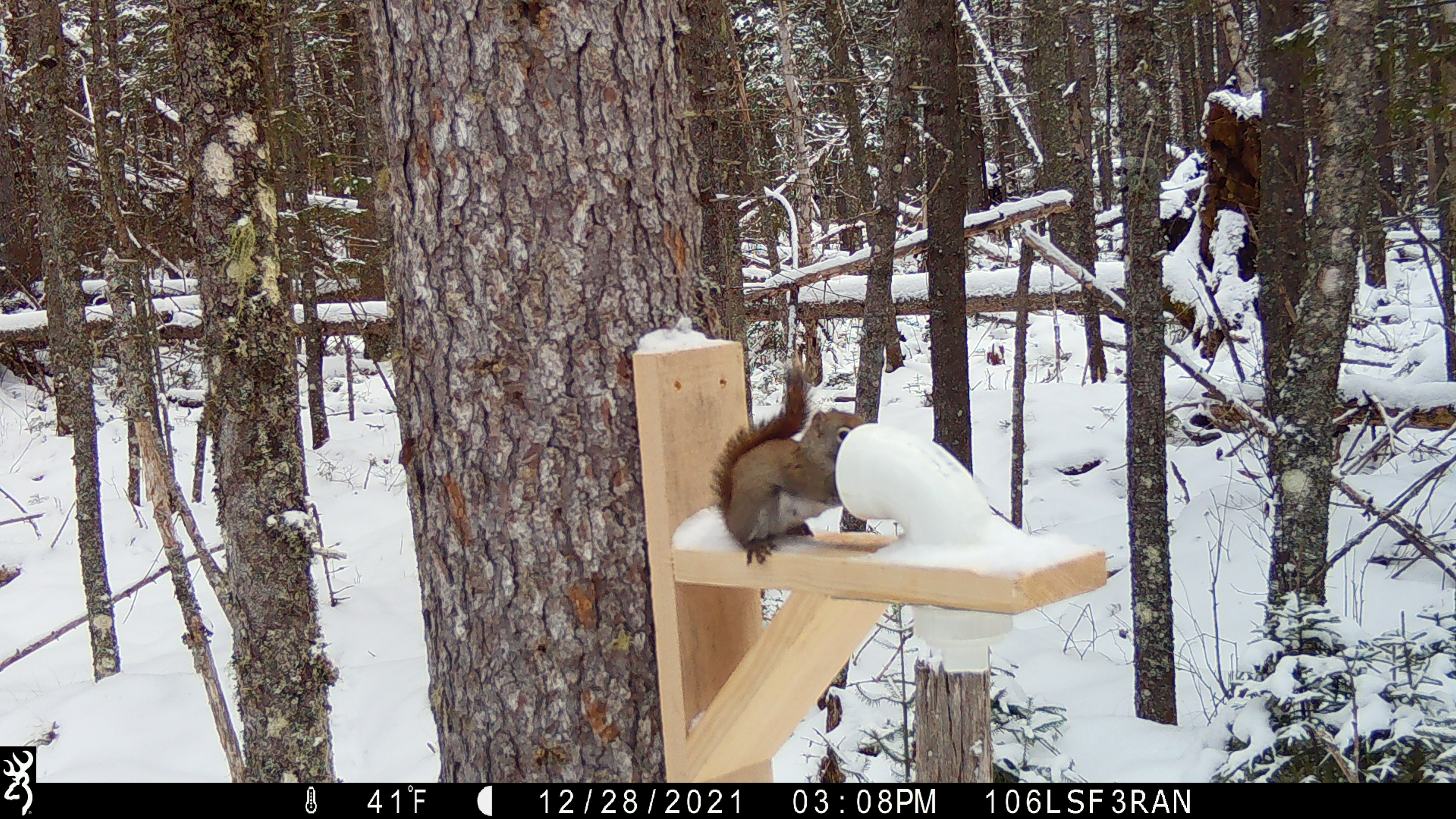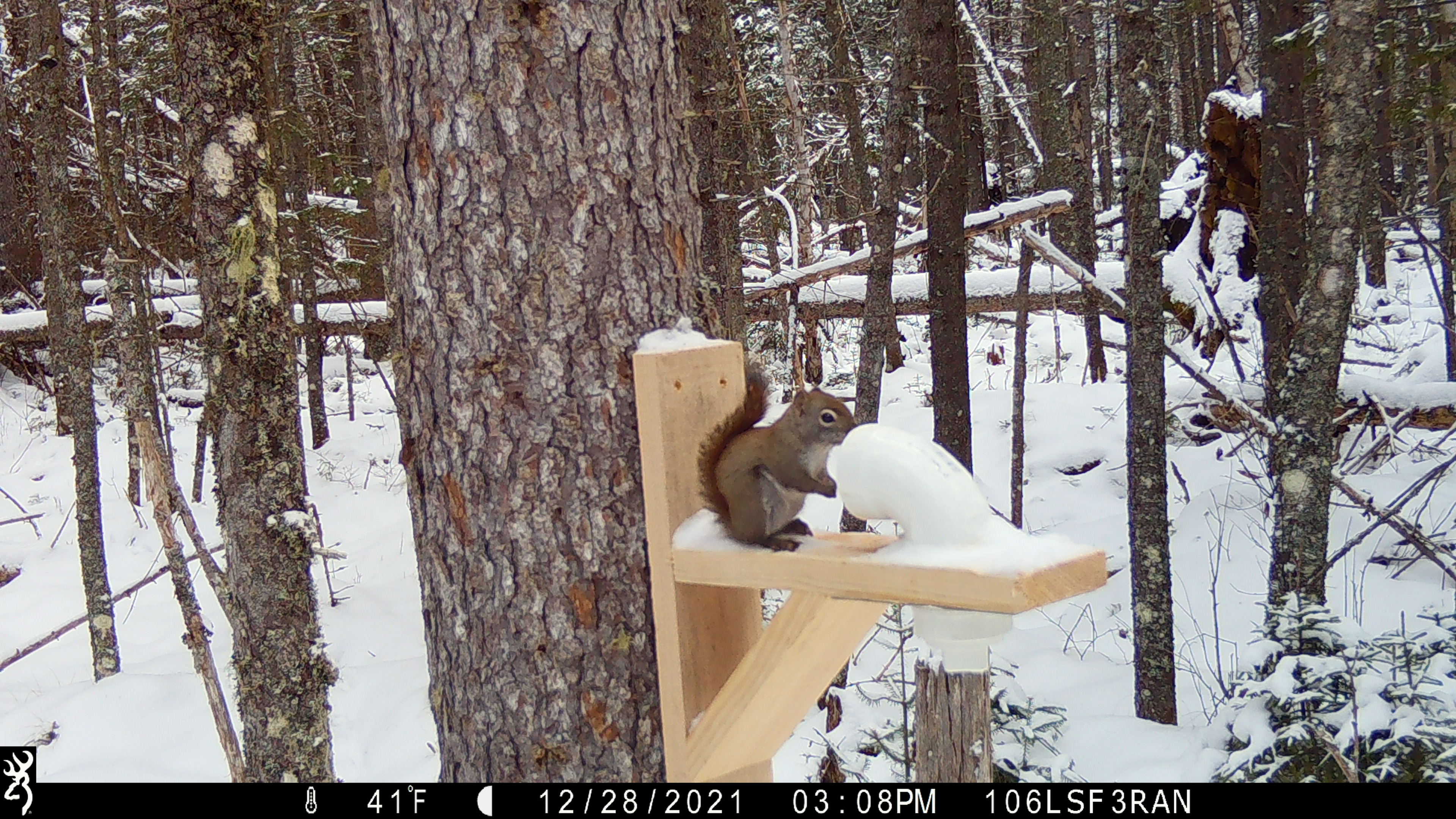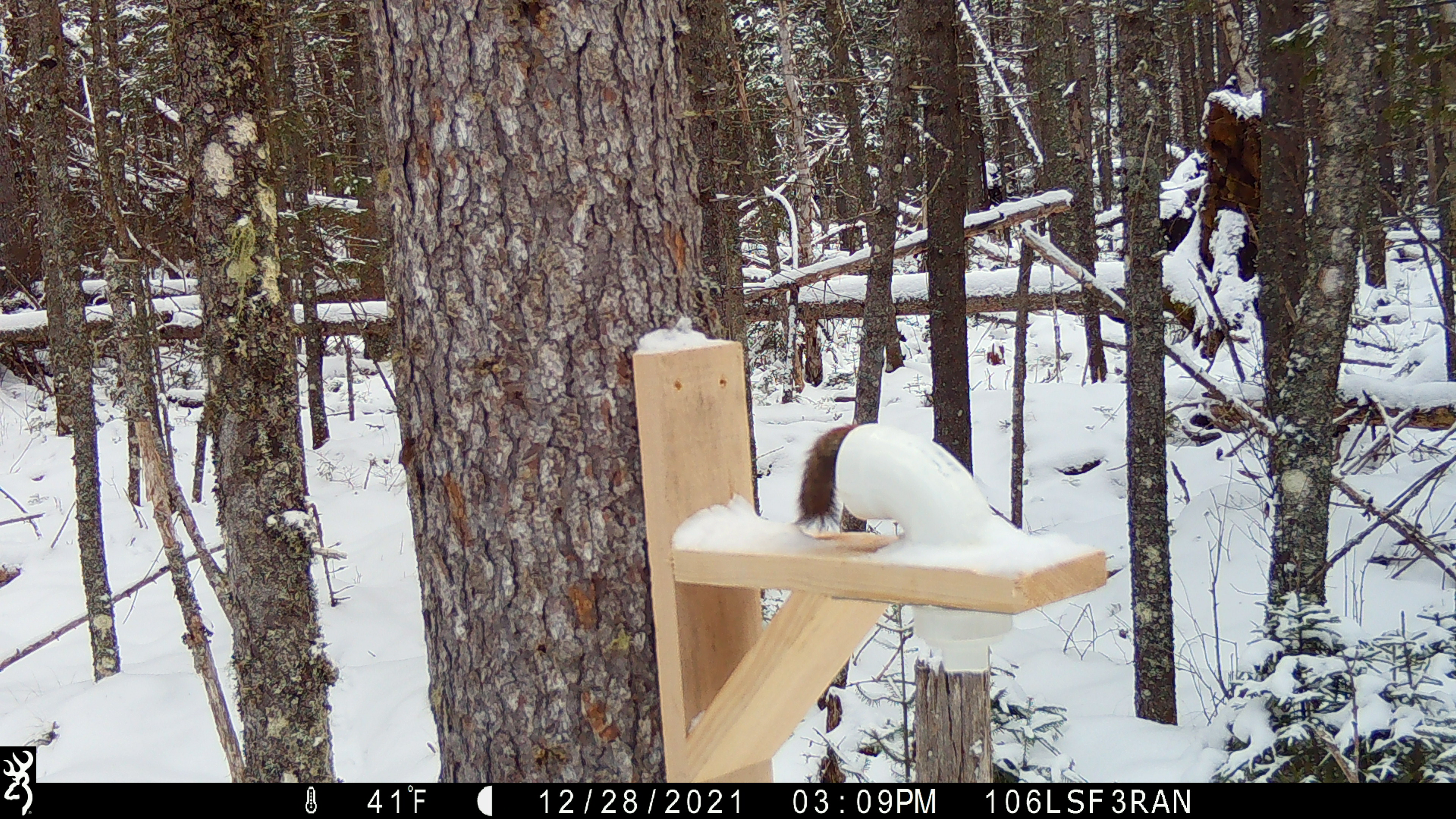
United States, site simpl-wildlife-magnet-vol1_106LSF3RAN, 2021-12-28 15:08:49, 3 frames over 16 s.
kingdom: Animalia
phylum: Chordata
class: Mammalia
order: Rodentia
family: Sciuridae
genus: Tamiasciurus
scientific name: Tamiasciurus hudsonicus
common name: red squirrel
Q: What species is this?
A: Red squirrel (Tamiasciurus hudsonicus).